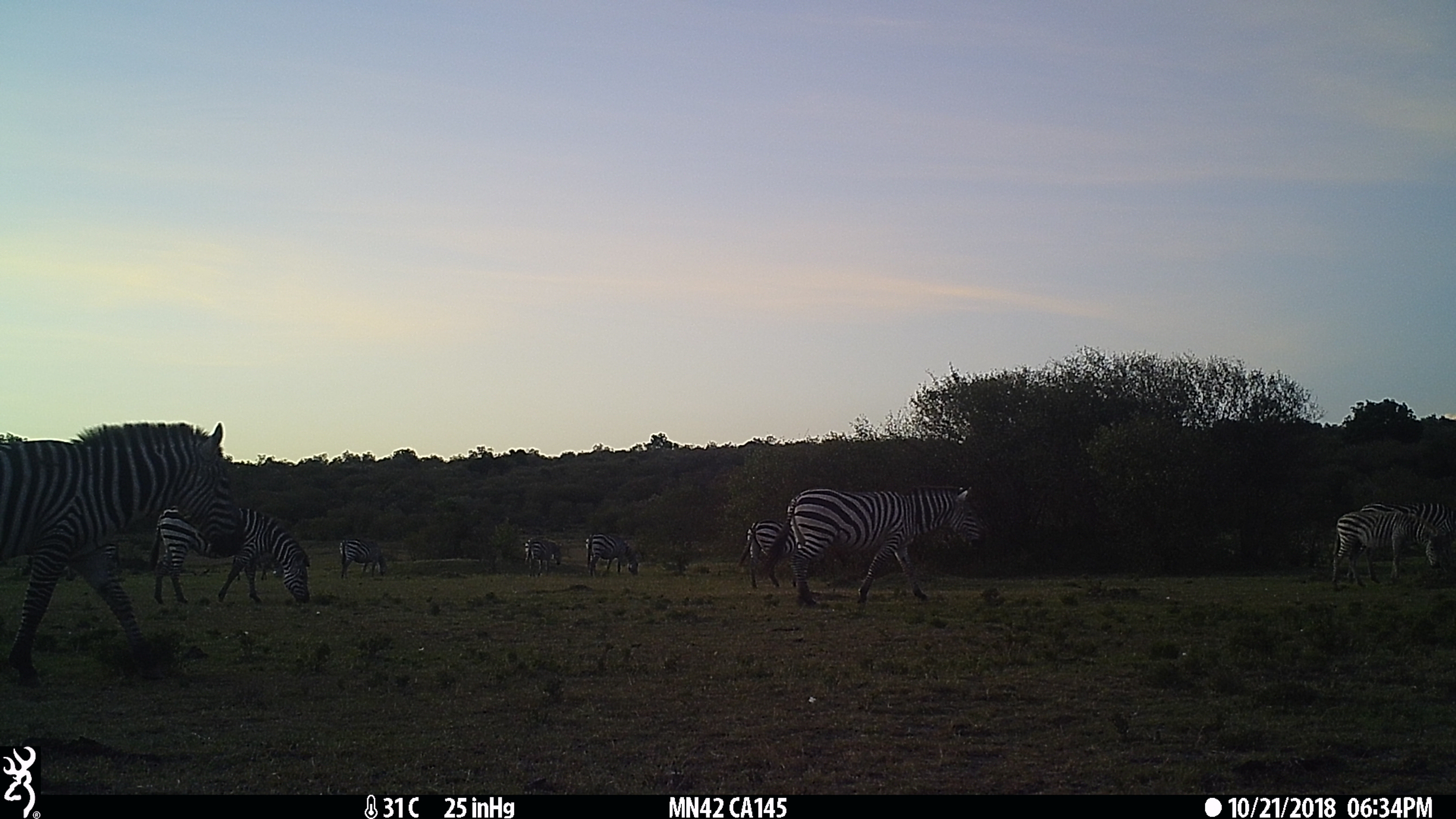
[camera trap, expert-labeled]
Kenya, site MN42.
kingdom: Animalia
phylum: Chordata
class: Mammalia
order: Perissodactyla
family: Equidae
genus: Equus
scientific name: Equus quagga burchellii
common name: burchell's zebra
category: zebra